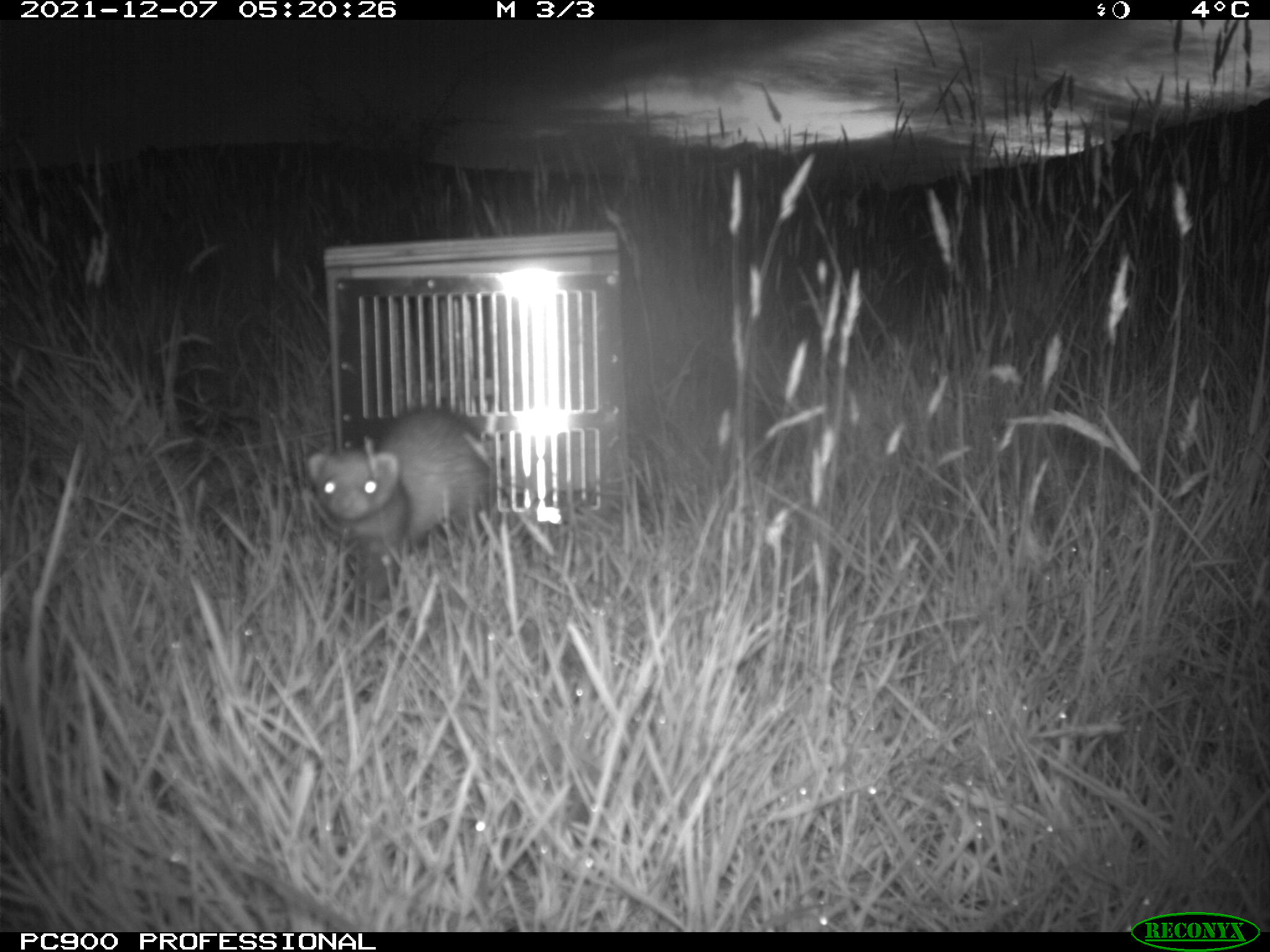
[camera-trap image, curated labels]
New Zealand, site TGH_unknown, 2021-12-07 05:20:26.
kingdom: Animalia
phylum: Chordata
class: Mammalia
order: Carnivora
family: Mustelidae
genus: Mustela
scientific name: Mustela furo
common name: ferret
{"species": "ferret (Mustela furo)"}